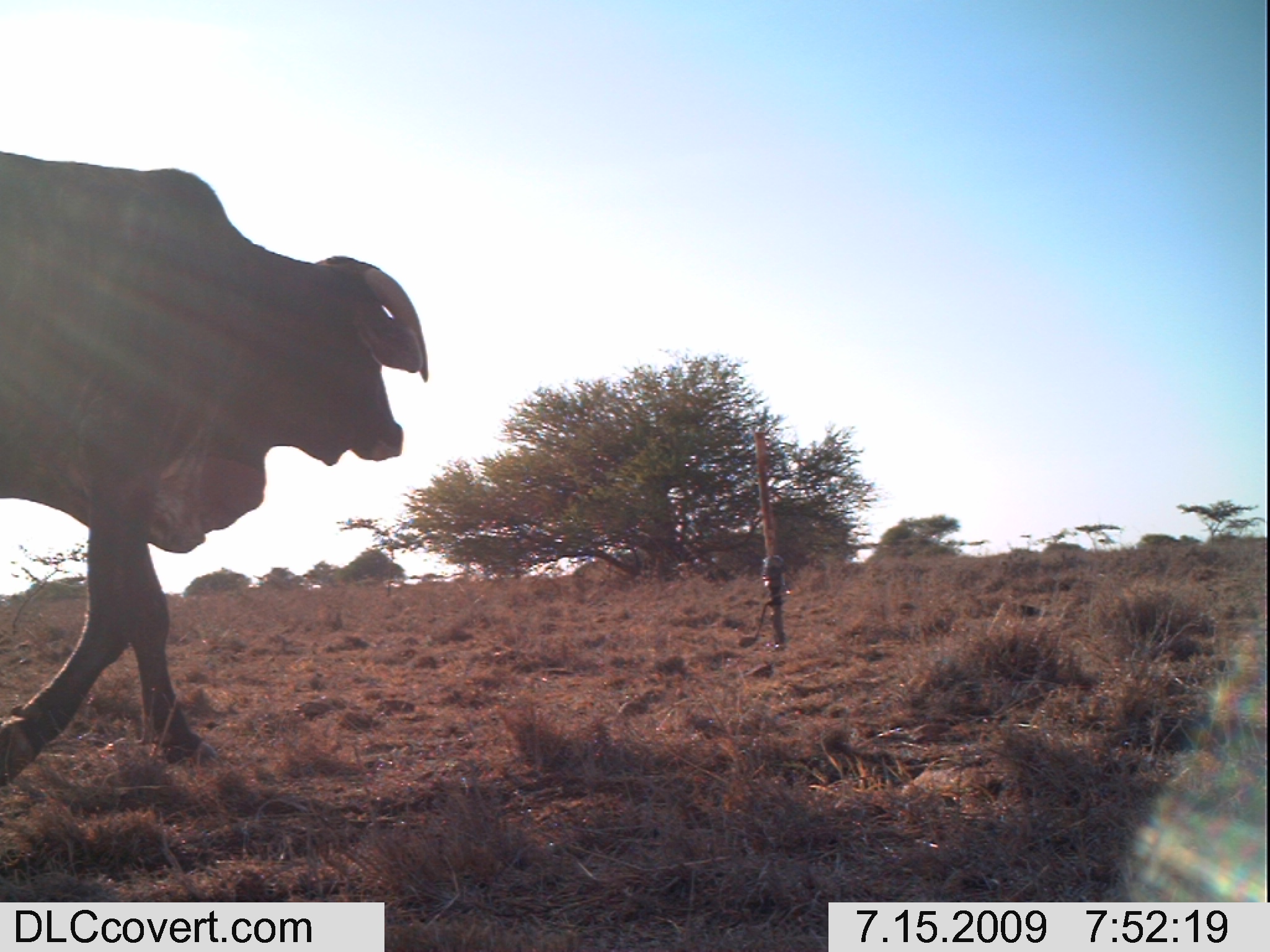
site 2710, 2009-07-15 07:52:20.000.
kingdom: Animalia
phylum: Chordata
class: Mammalia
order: Artiodactyla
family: Bovidae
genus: Bos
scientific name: Bos taurus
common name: domestic cattle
Bos taurus (domestic cattle), count 1.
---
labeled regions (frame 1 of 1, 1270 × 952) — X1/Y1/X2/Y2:
bos taurus: 0/150/430/790